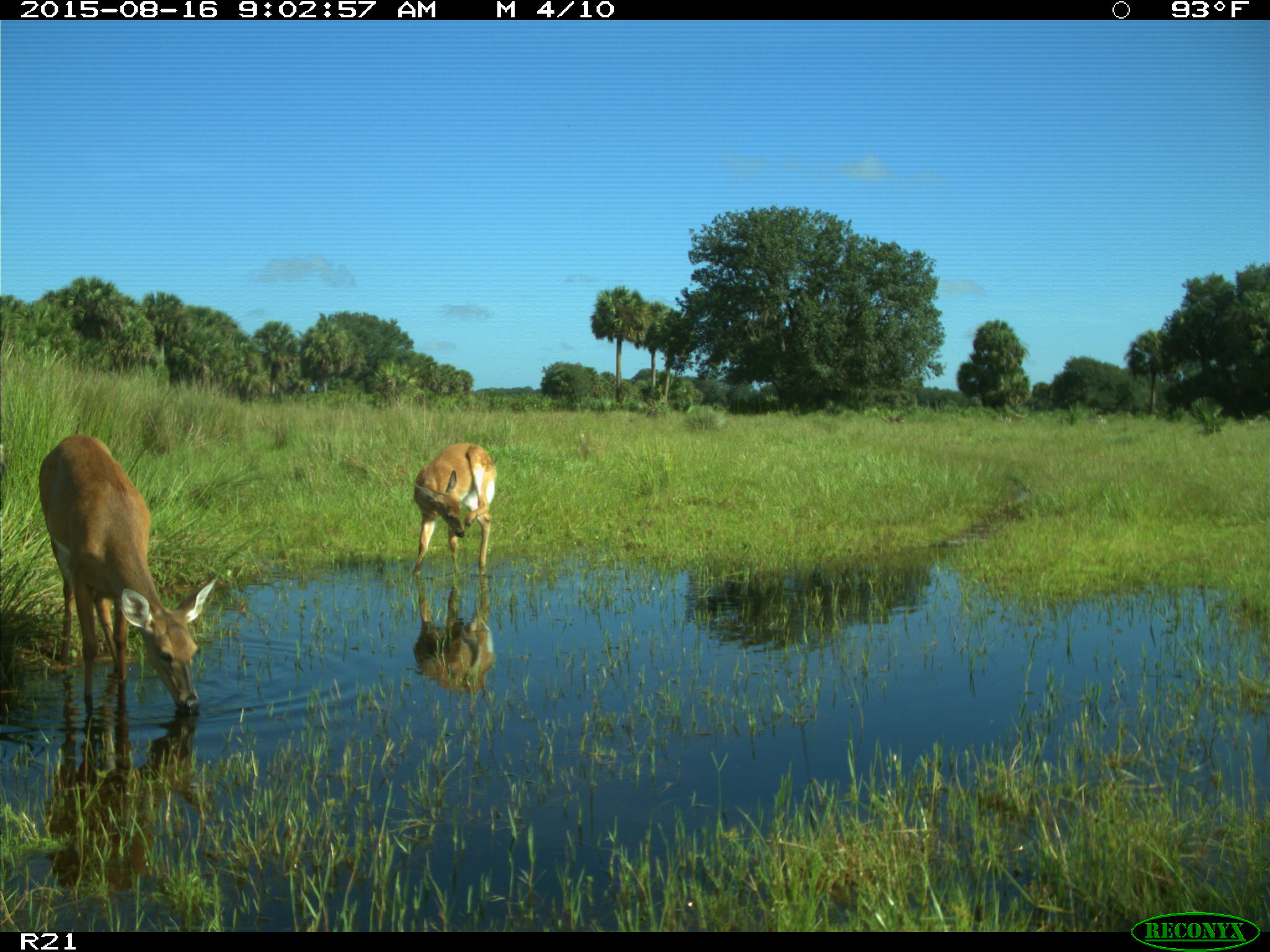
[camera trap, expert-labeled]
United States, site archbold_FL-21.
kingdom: Animalia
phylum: Chordata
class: Mammalia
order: Artiodactyla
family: Cervidae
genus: Odocoileus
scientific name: Odocoileus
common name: deer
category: unidentified deer